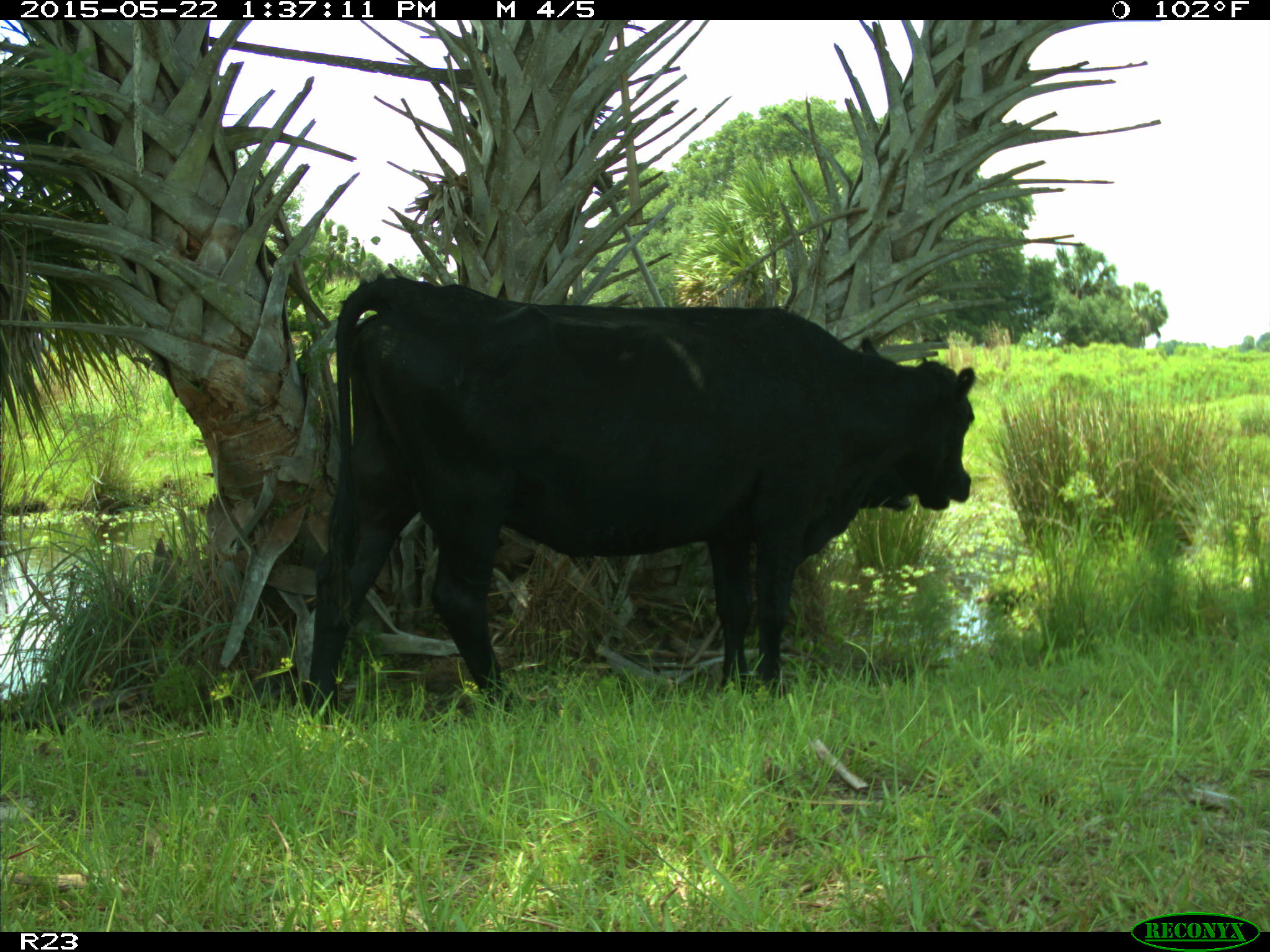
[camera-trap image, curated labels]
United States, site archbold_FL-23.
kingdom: Animalia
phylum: Chordata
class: Mammalia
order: Artiodactyla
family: Bovidae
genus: Bos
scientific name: Bos taurus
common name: domestic cow